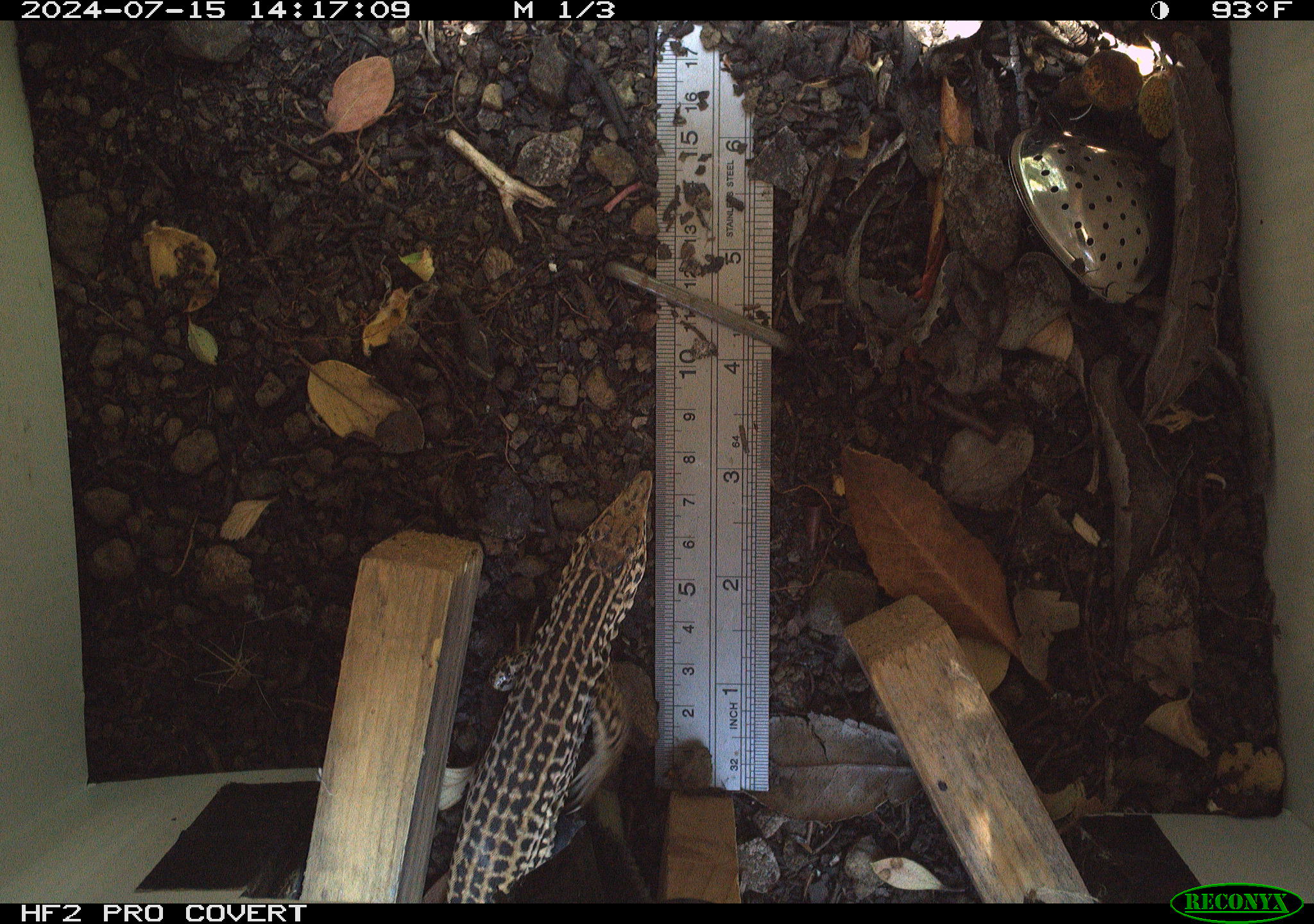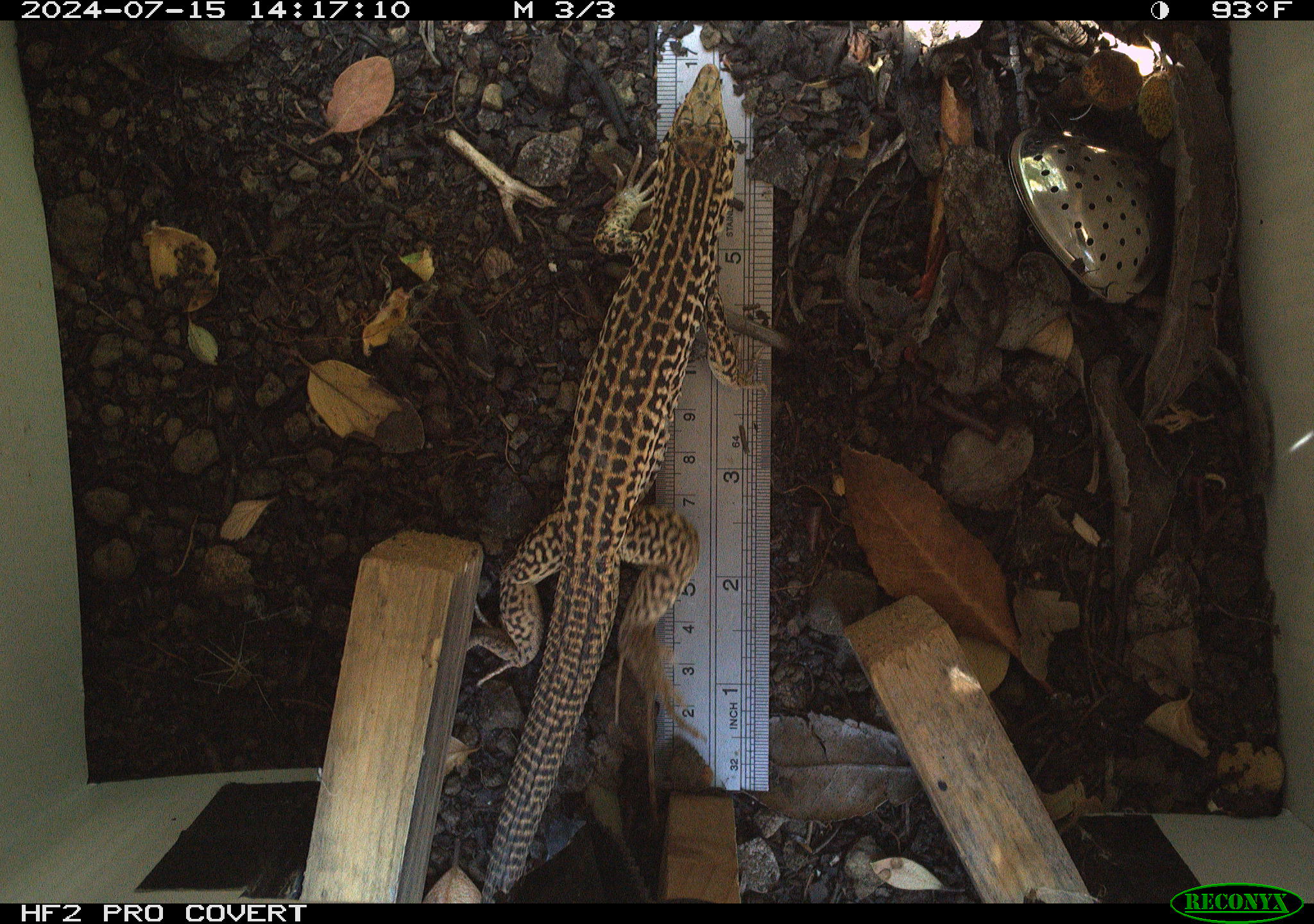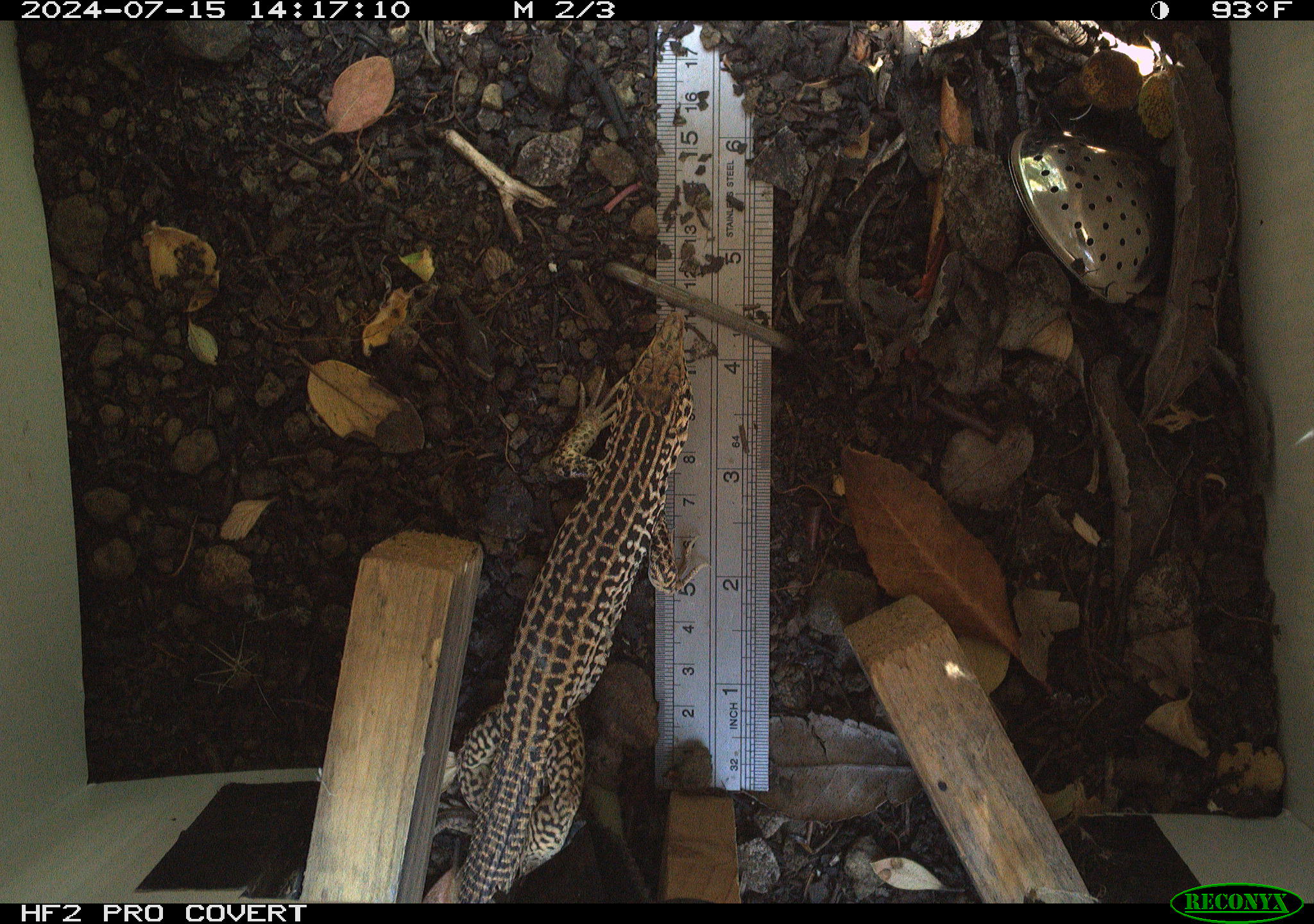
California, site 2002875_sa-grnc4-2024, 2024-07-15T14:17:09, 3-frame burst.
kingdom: Animalia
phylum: Chordata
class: Reptilia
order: Squamata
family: Teiidae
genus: Aspidoscelis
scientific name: Aspidoscelis tigris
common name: western whiptail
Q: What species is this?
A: Western whiptail (Aspidoscelis tigris).